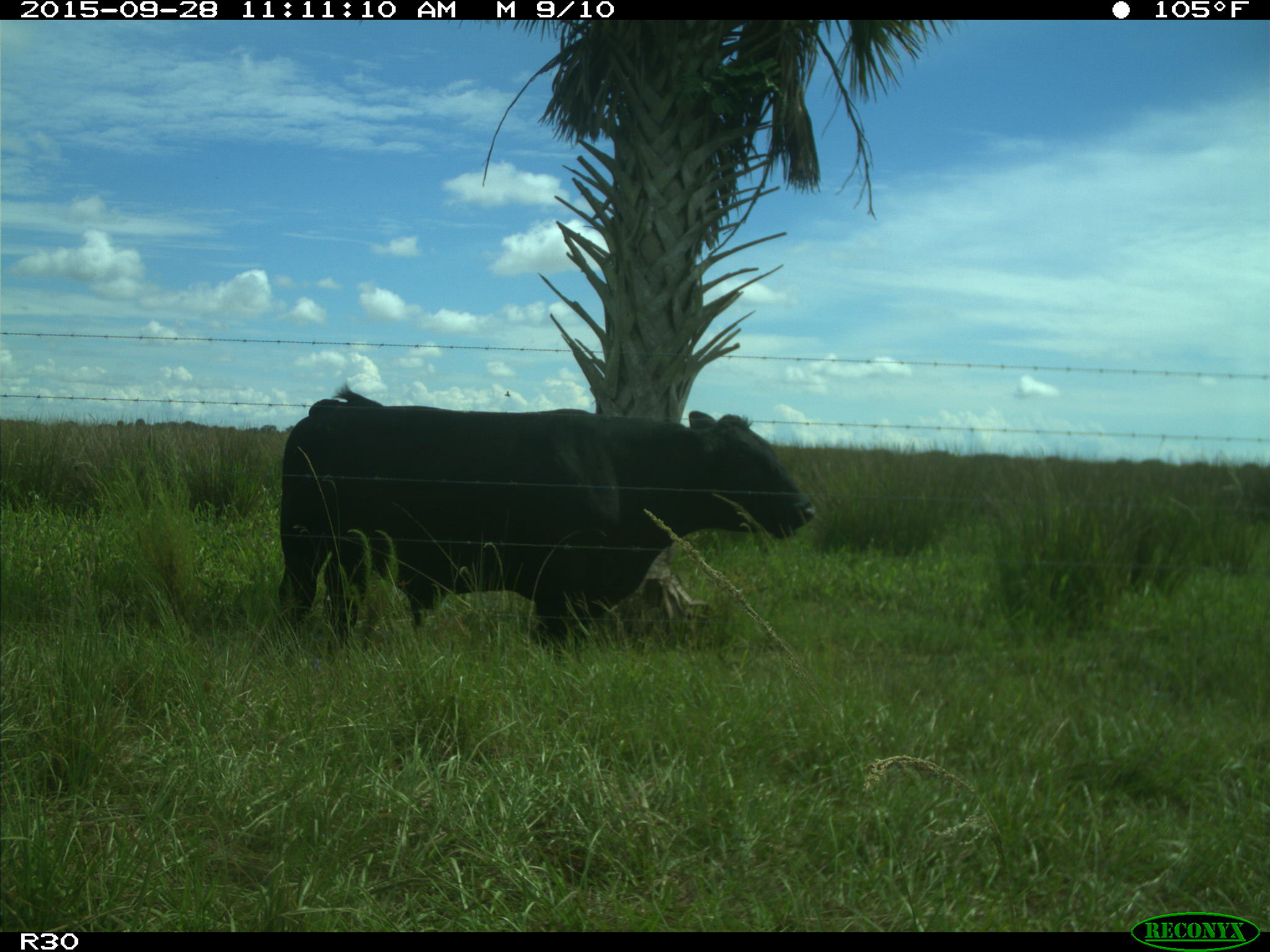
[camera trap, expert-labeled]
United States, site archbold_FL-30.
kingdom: Animalia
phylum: Chordata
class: Mammalia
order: Artiodactyla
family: Bovidae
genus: Bos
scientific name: Bos taurus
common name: domestic cow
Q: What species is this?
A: Bos taurus (domestic cow).